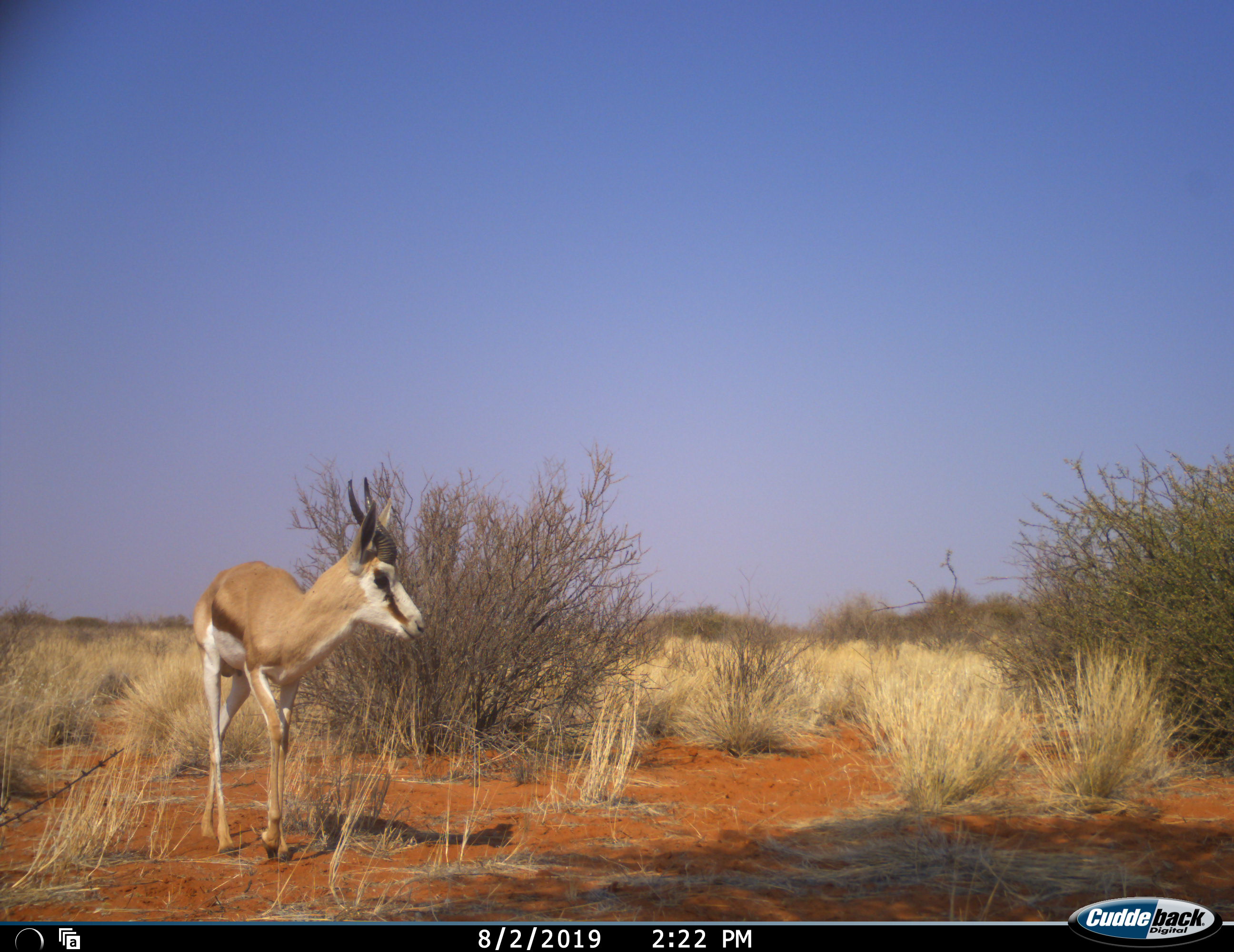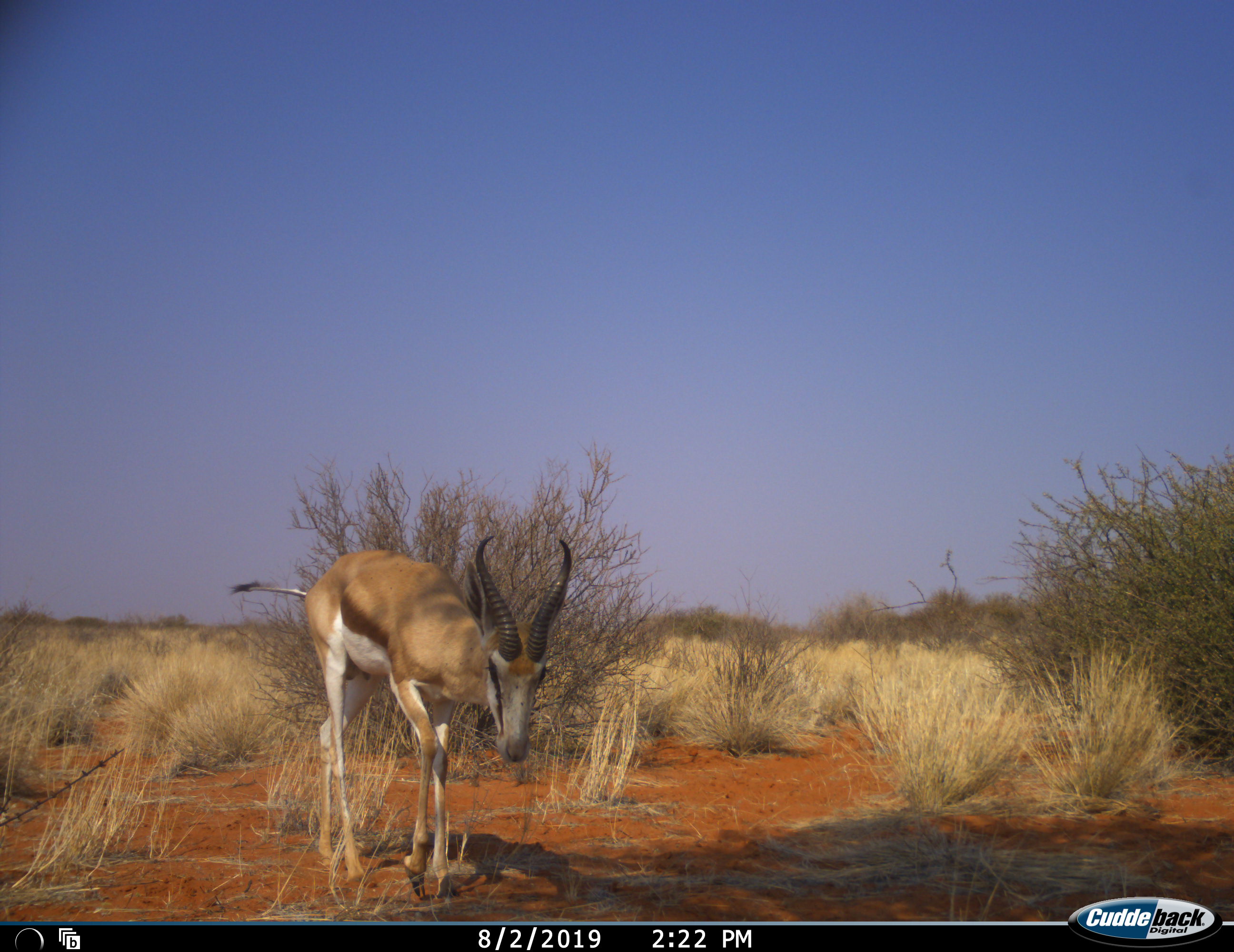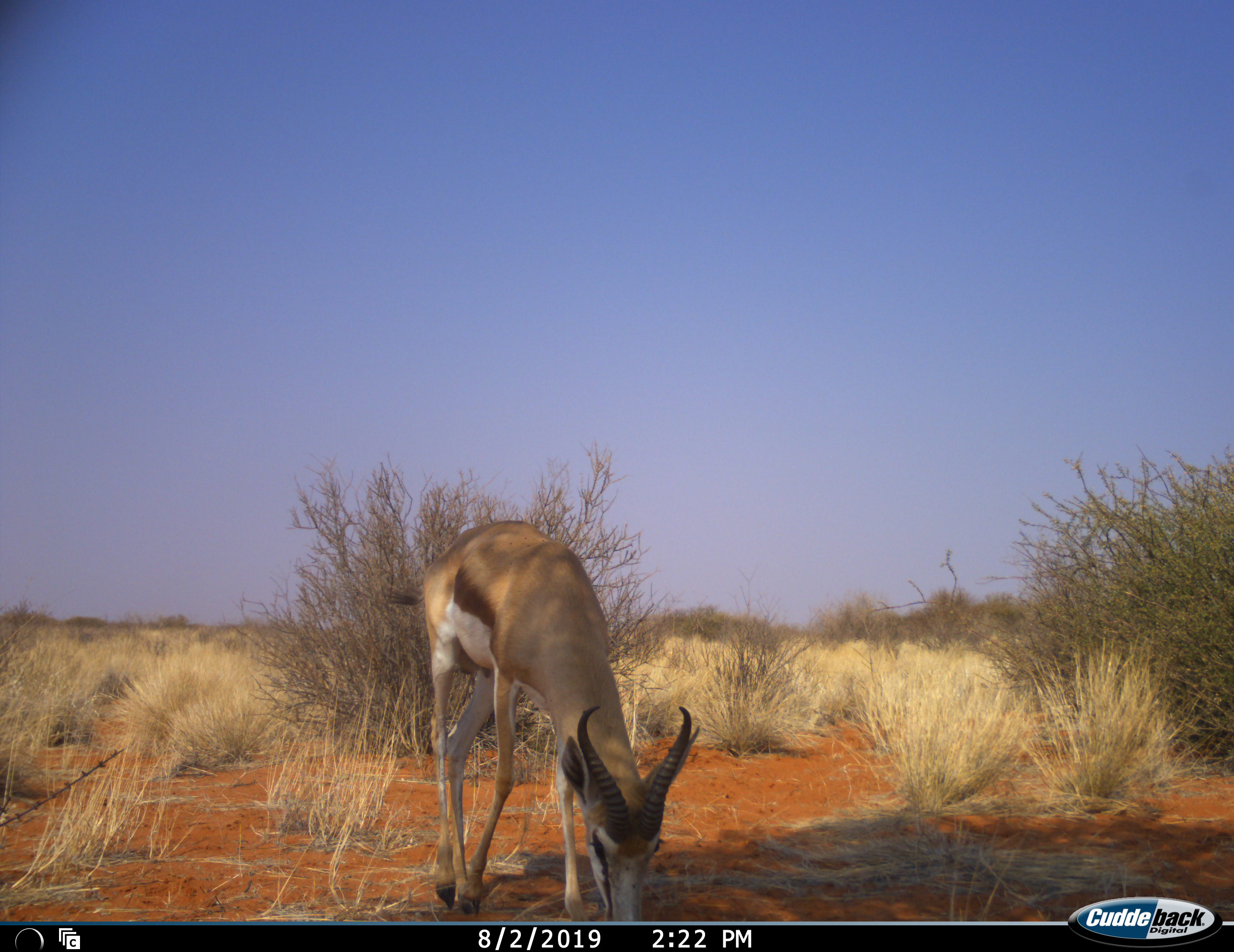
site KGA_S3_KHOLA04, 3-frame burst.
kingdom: Animalia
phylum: Chordata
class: Mammalia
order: Artiodactyla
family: Bovidae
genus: Antidorcas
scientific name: Antidorcas marsupialis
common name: springbok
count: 1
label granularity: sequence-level